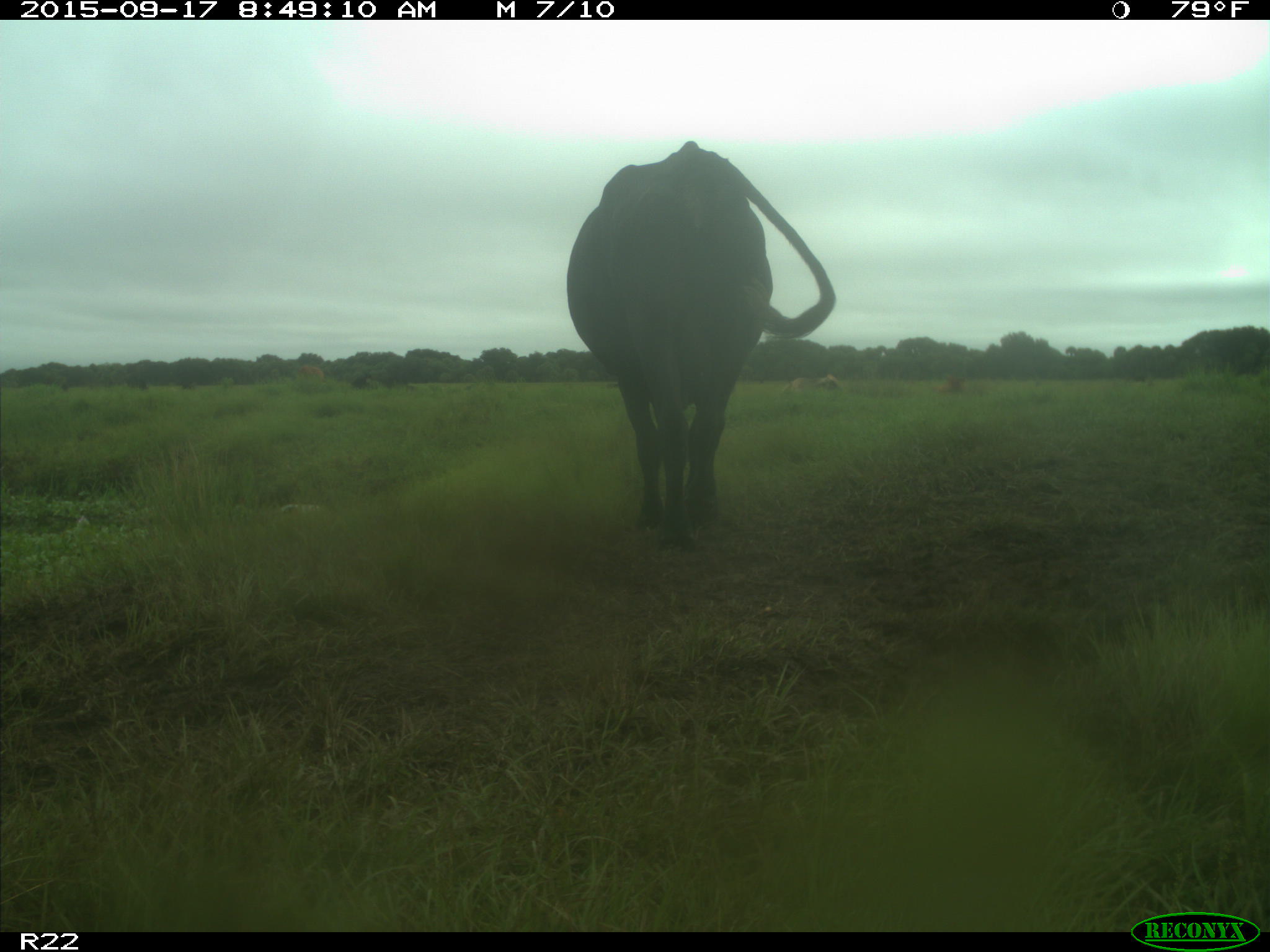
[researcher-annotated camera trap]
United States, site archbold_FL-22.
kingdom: Animalia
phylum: Chordata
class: Mammalia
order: Artiodactyla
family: Bovidae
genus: Bos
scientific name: Bos taurus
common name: domestic cow